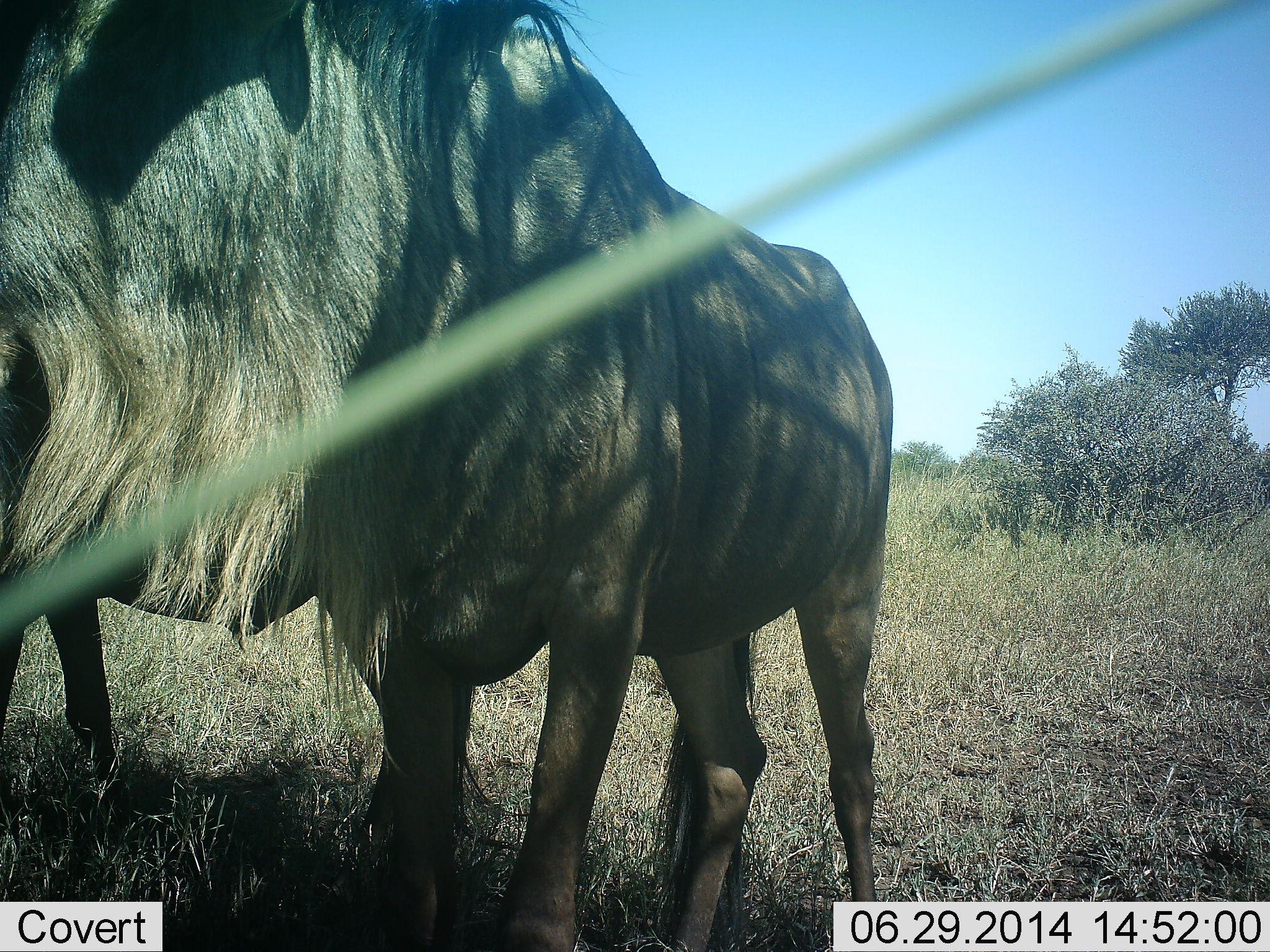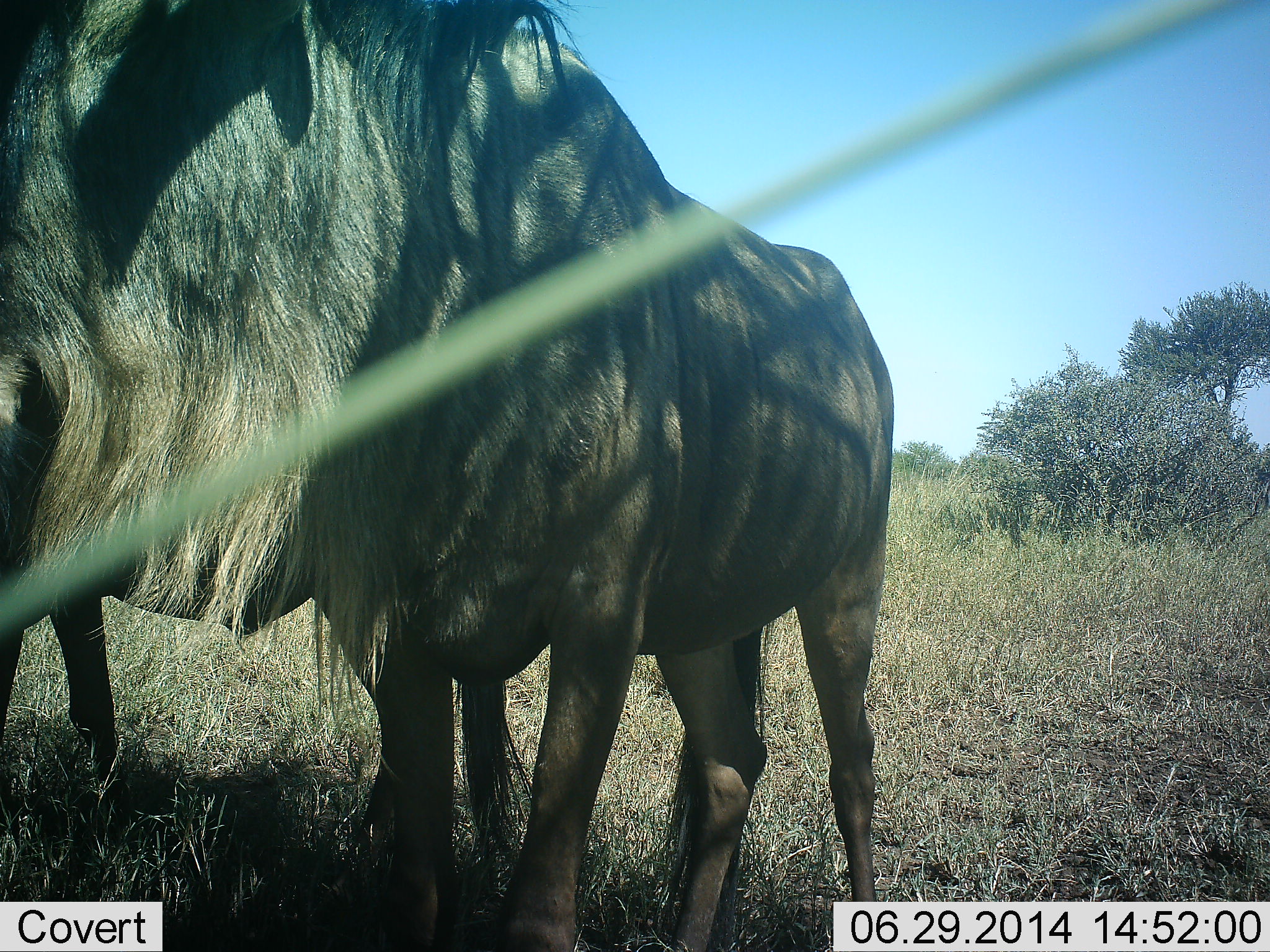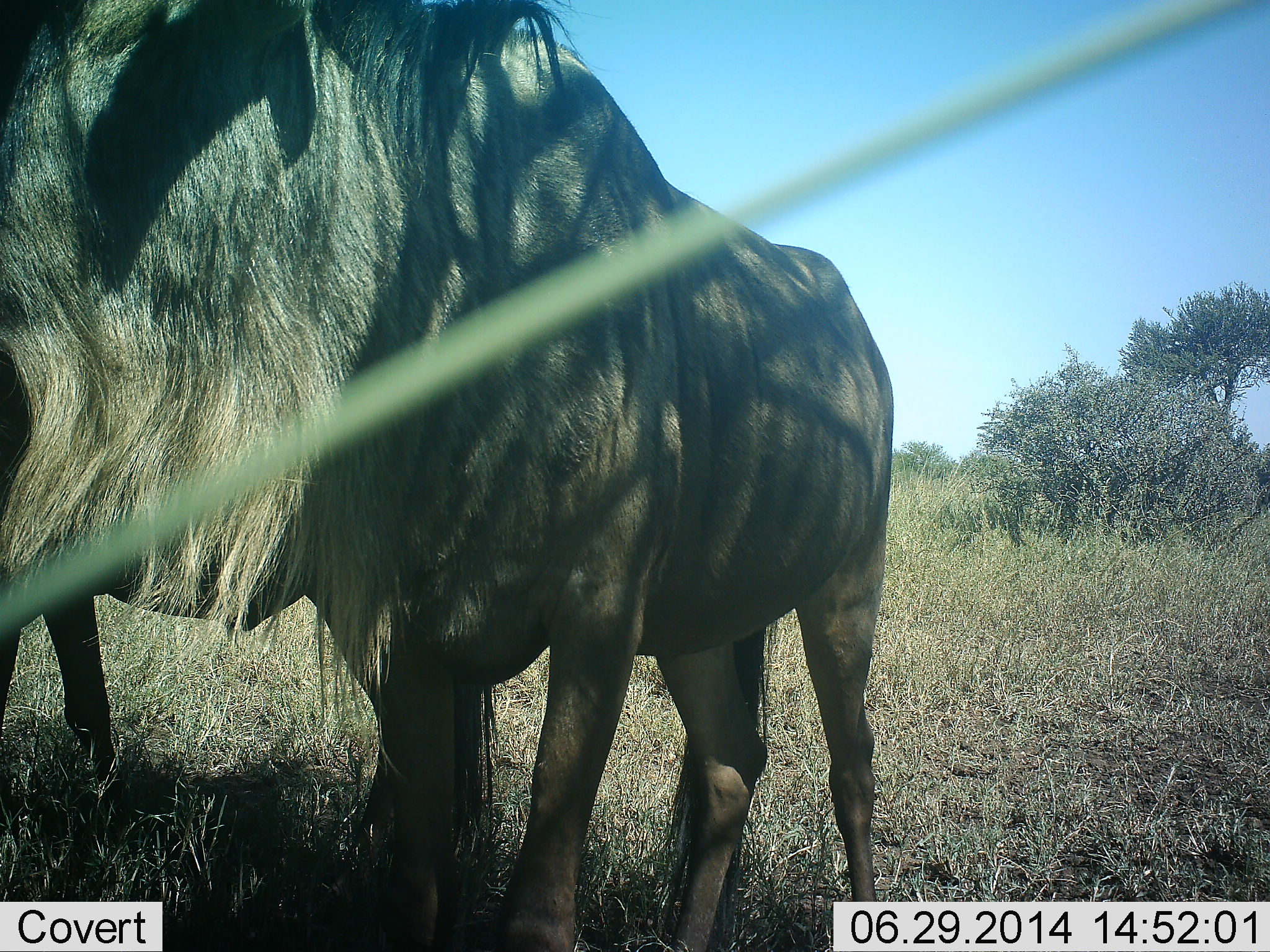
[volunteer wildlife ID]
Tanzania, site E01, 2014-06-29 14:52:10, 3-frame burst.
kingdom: Animalia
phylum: Chordata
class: Mammalia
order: Artiodactyla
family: Bovidae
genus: Connochaetes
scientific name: Connochaetes taurinus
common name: blue wildebeest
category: wildebeest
Wildebeest (blue wildebeest) (Connochaetes taurinus), count 2. Behavior (volunteer vote fractions): standing 90%, resting 0%, moving 10%, interacting 0%. Young present (vote fraction): 0%. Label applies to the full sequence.